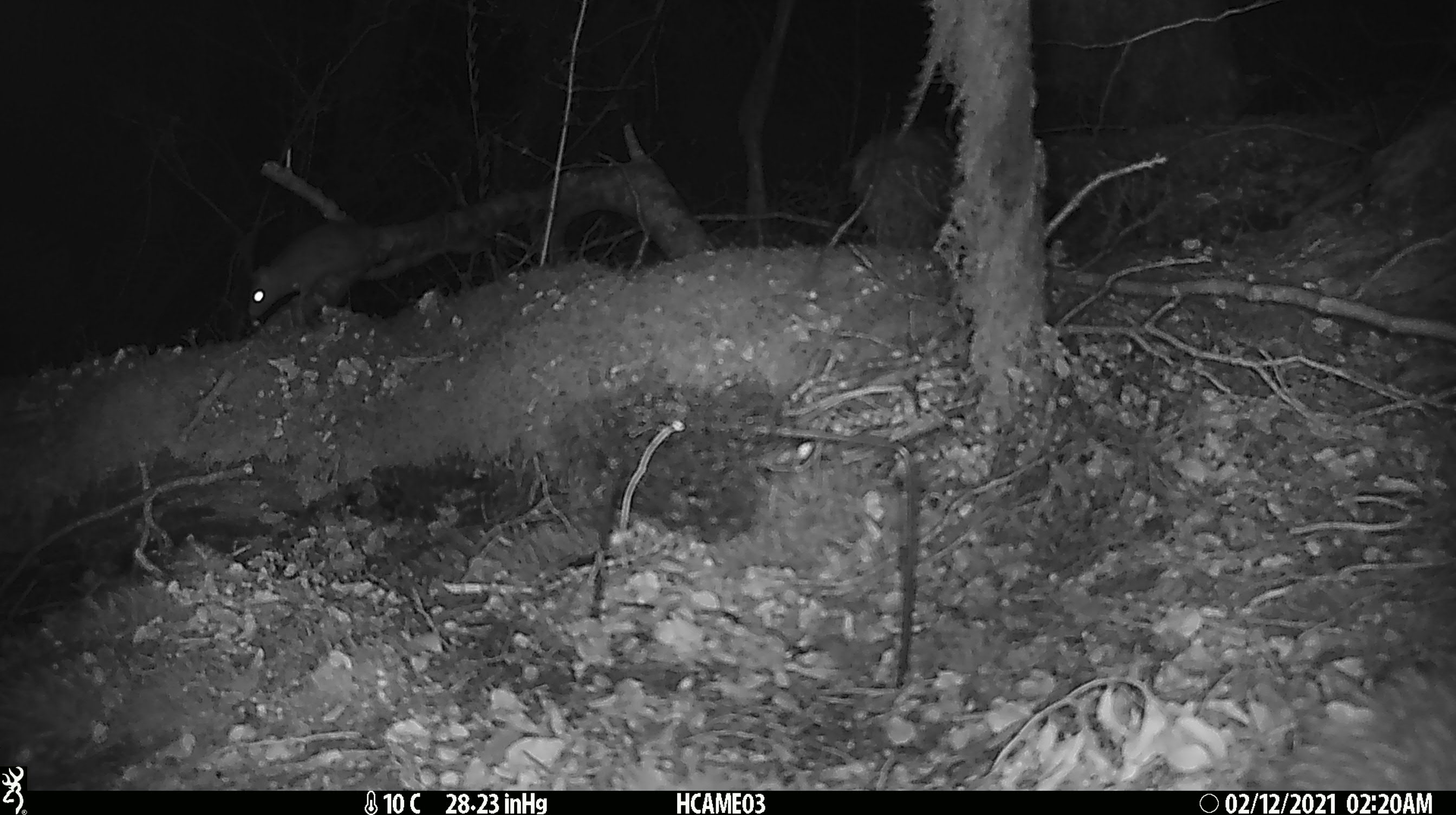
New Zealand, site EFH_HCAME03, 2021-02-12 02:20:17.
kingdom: Animalia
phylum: Chordata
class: Mammalia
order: Rodentia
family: Muridae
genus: Rattus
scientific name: Rattus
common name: rat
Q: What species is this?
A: Rat (Rattus).